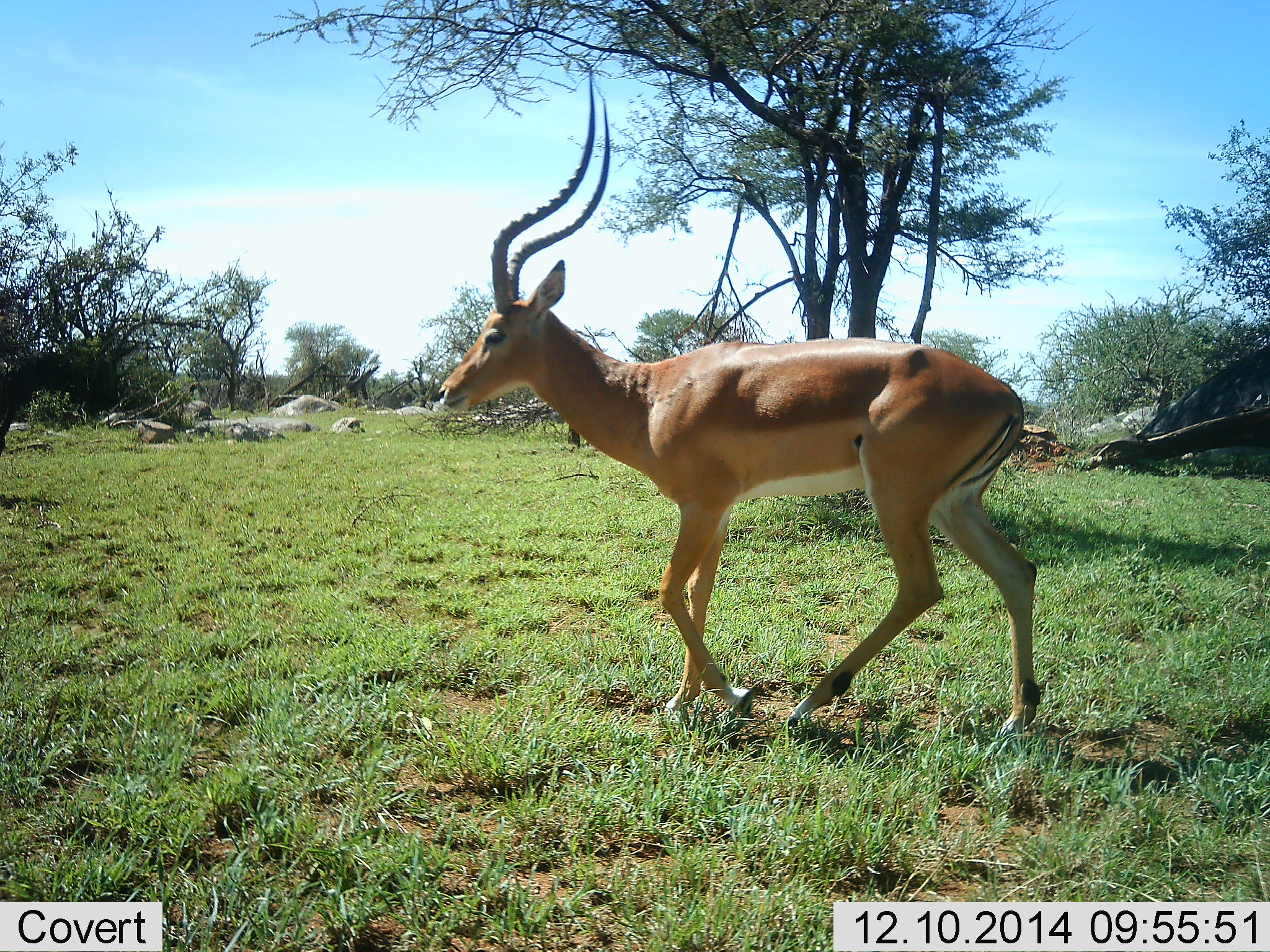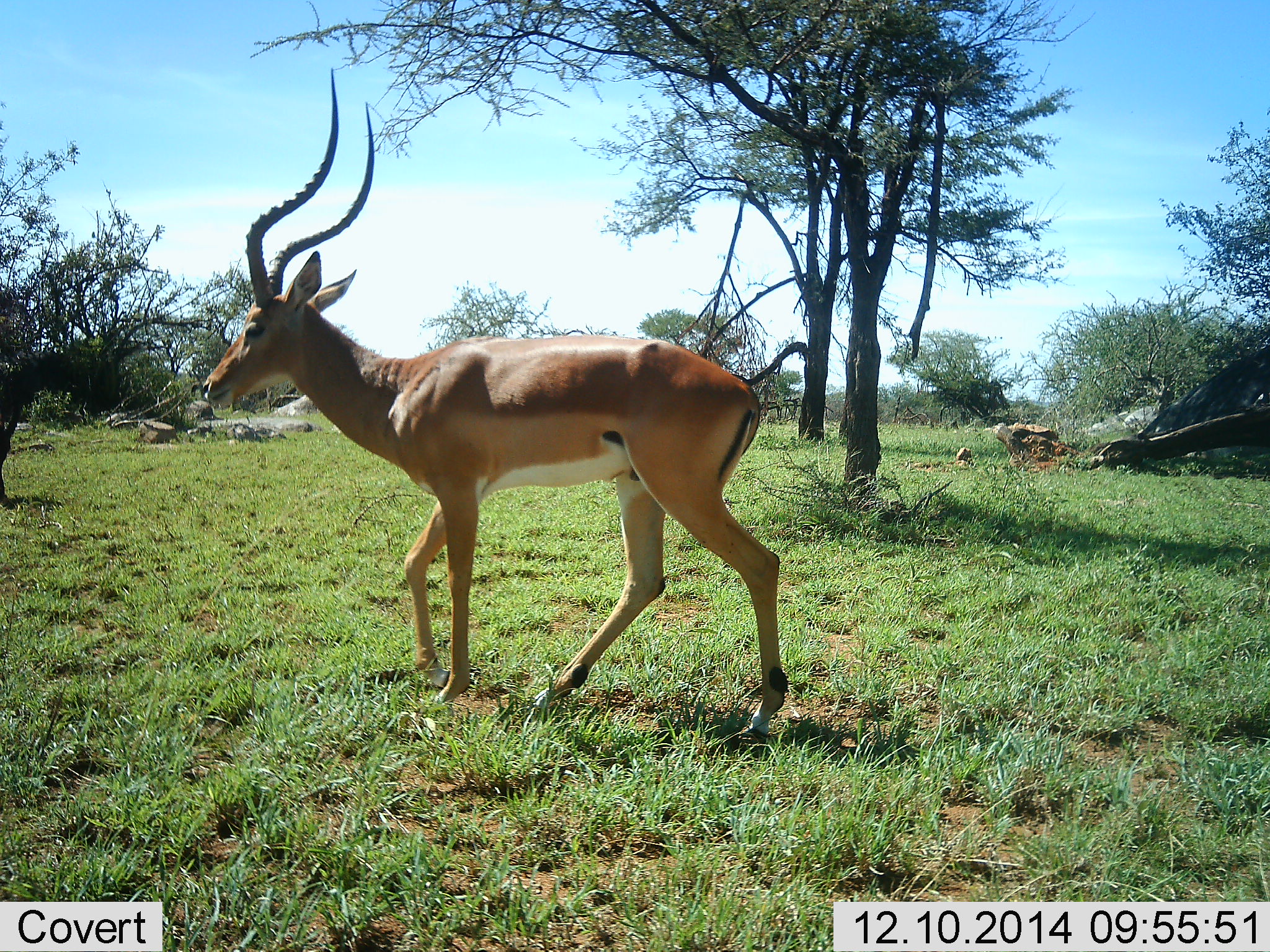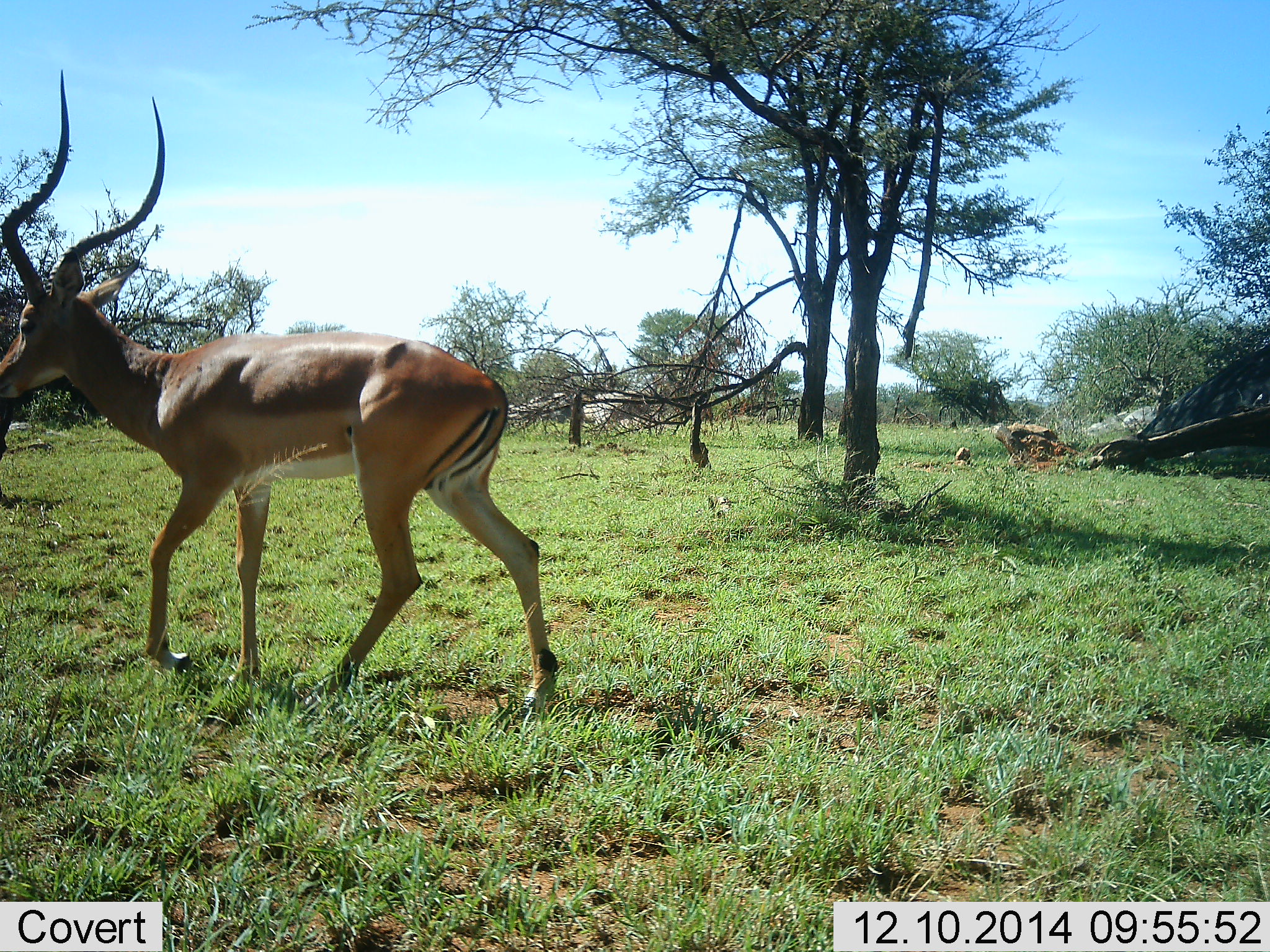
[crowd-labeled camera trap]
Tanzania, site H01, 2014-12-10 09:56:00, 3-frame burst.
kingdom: Animalia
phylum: Chordata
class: Mammalia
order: Artiodactyla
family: Bovidae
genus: Aepyceros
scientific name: Aepyceros melampus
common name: impala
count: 1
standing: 20%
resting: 0%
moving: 90%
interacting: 0%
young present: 0%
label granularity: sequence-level